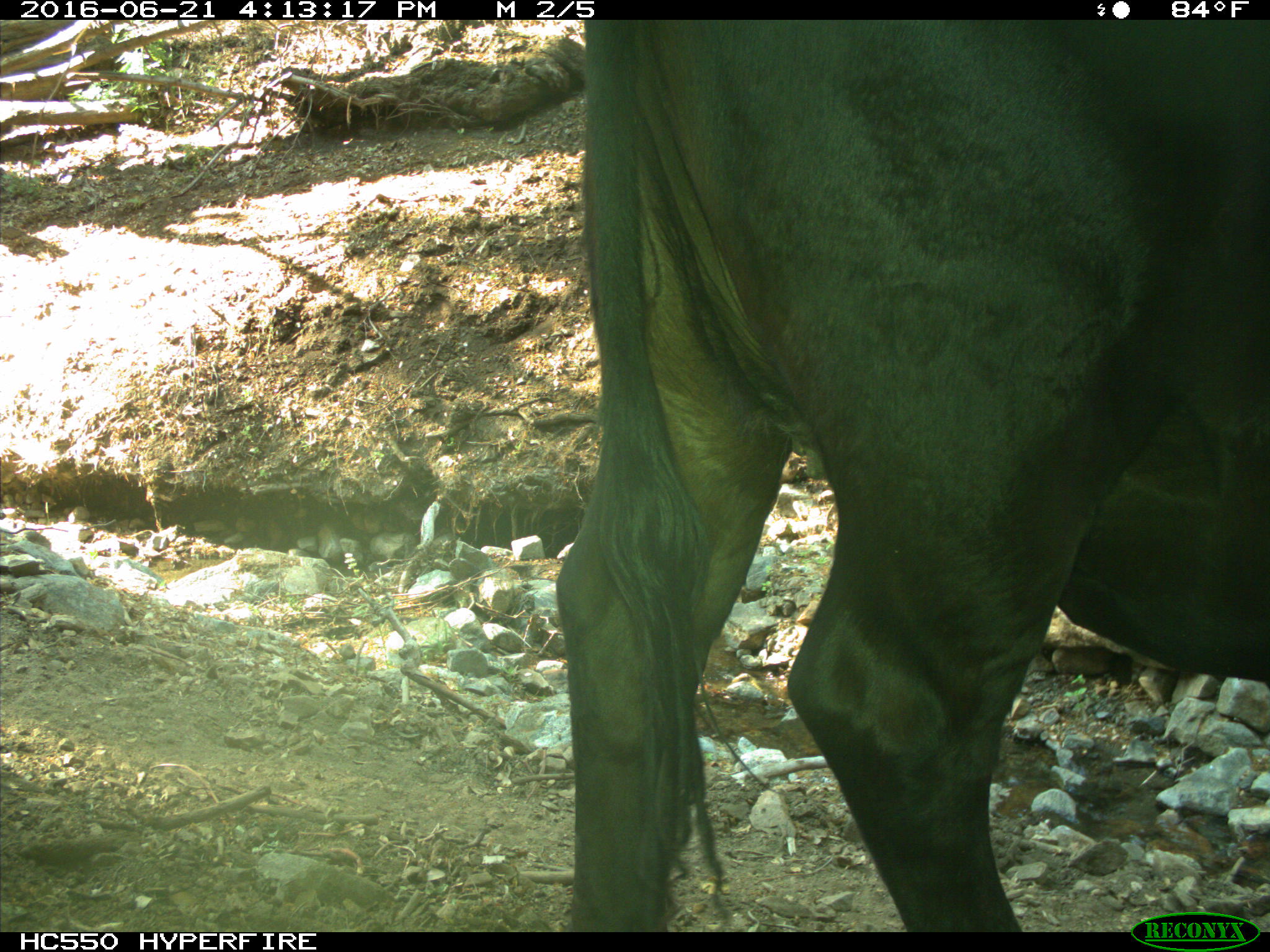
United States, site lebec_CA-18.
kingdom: Animalia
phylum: Chordata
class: Mammalia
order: Artiodactyla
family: Bovidae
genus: Bos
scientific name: Bos taurus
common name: domestic cow